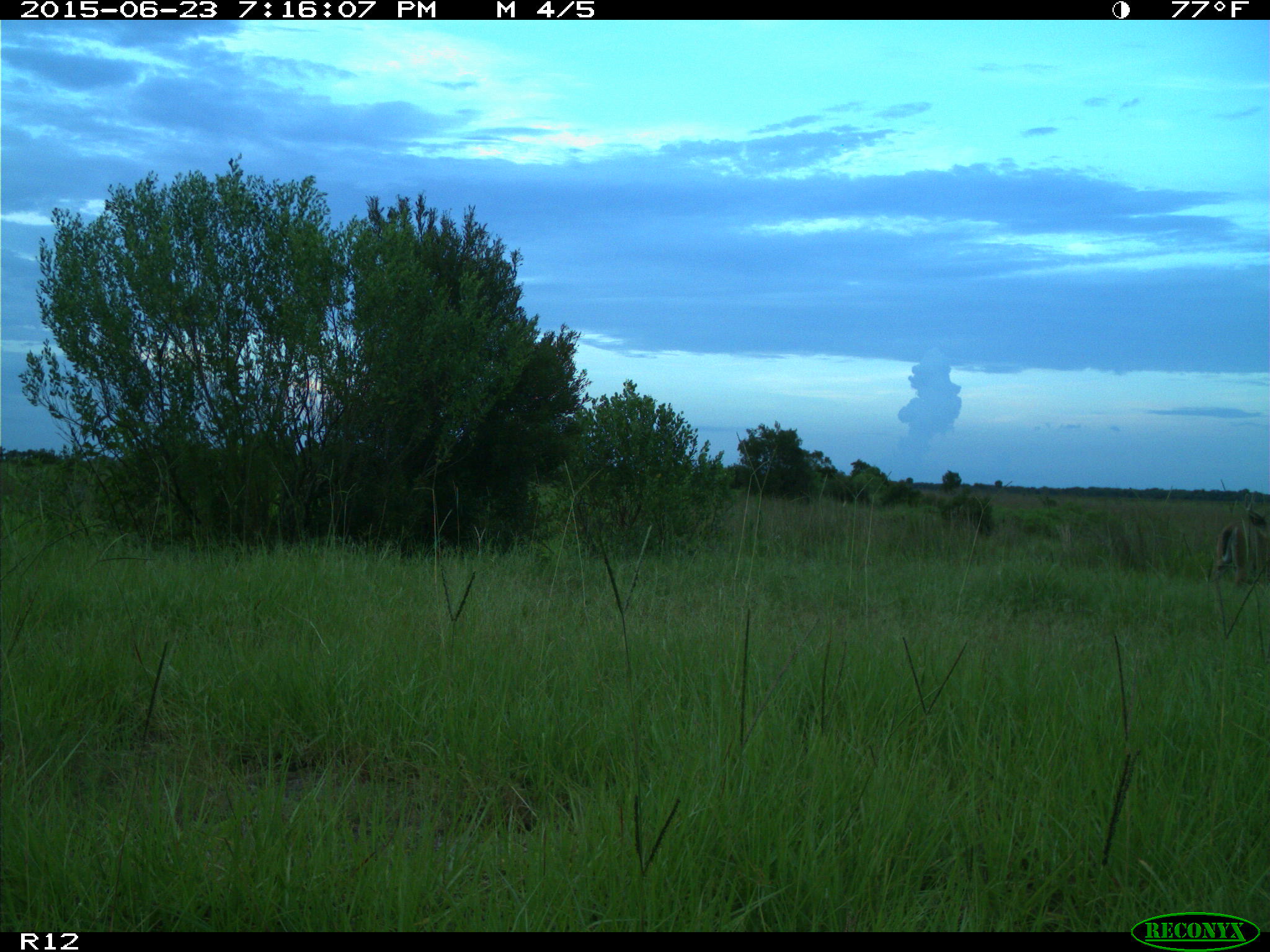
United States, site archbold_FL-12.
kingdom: Animalia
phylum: Chordata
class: Mammalia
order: Artiodactyla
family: Cervidae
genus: Odocoileus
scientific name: Odocoileus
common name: deer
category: unidentified deer